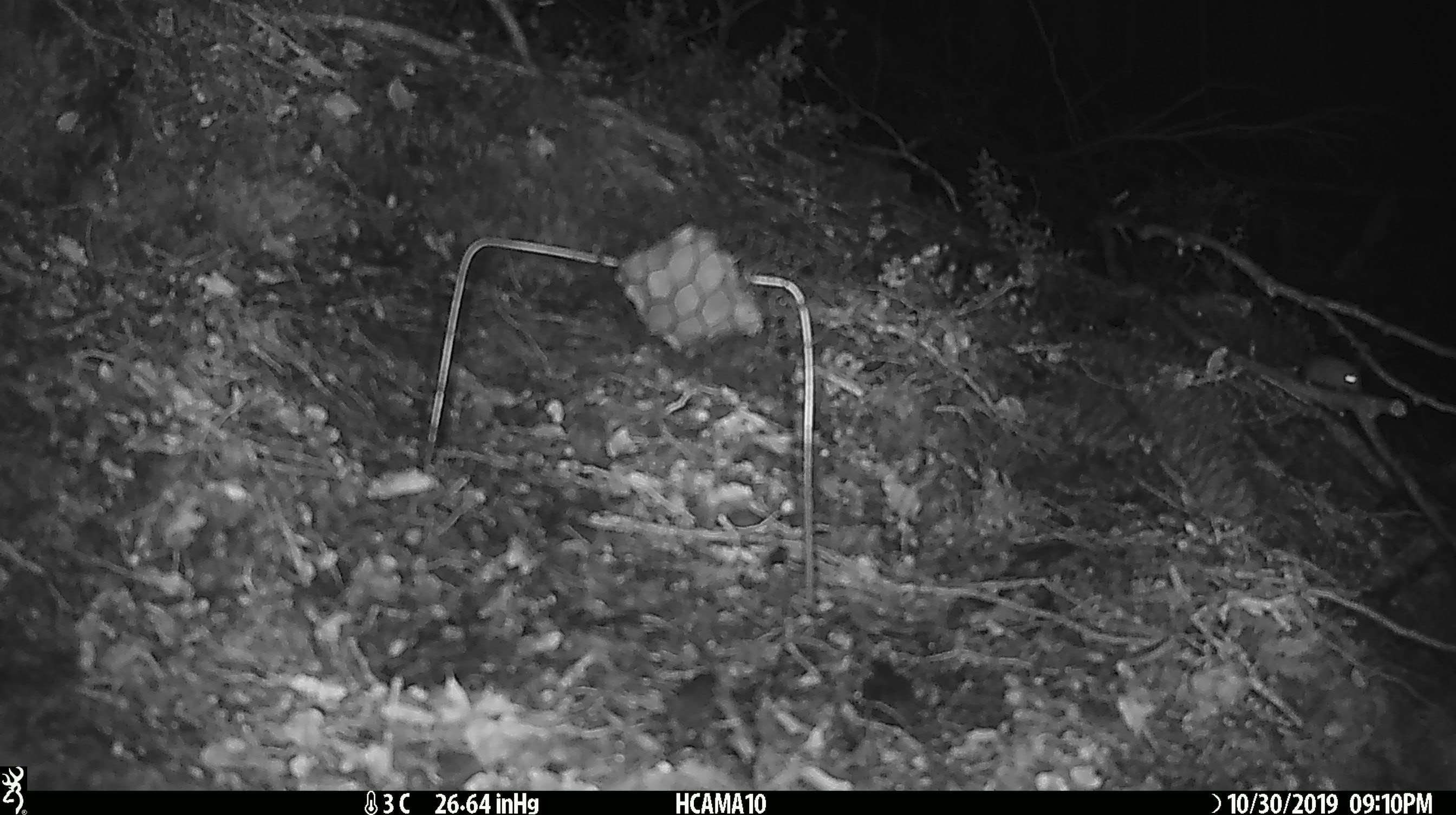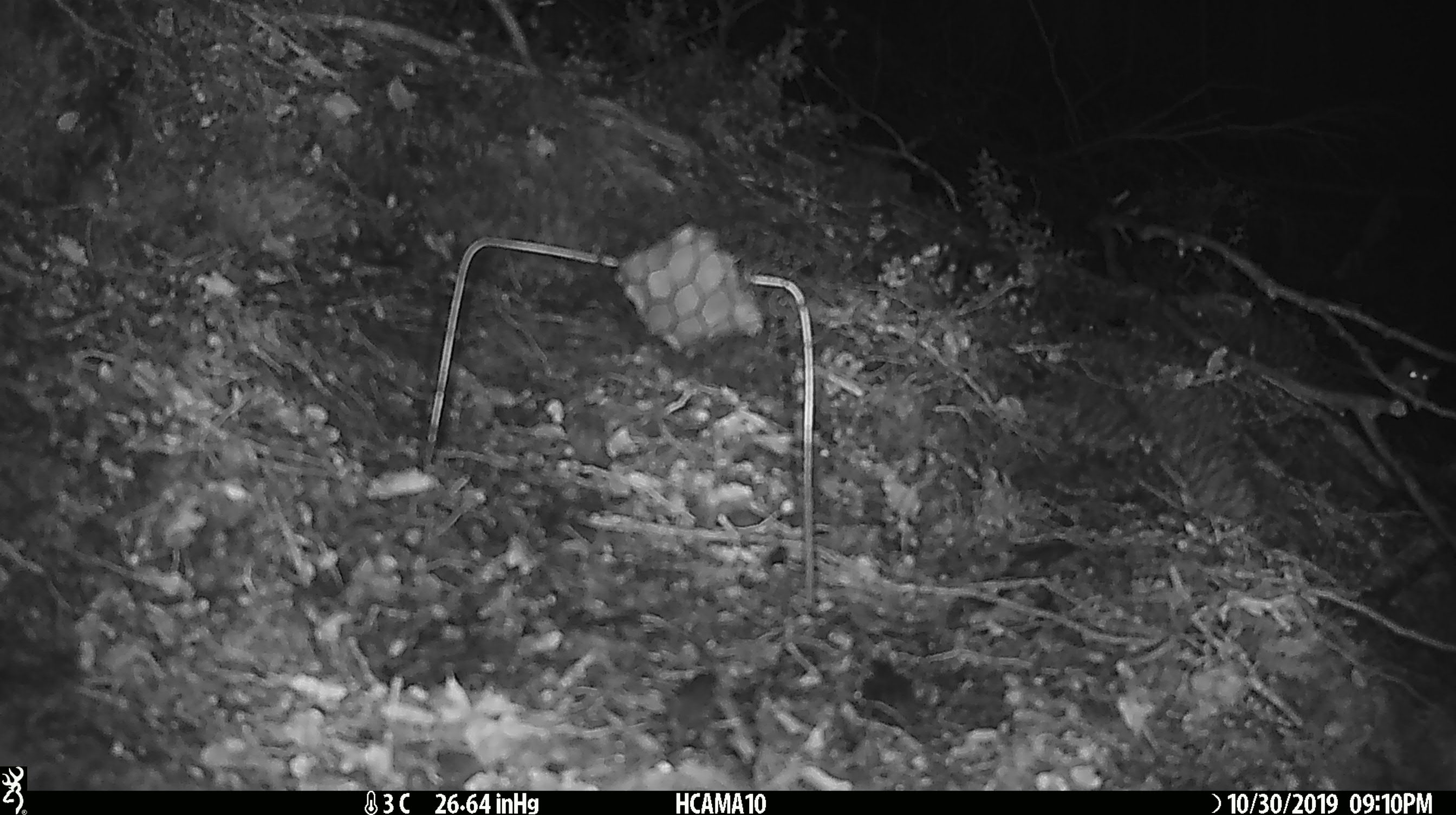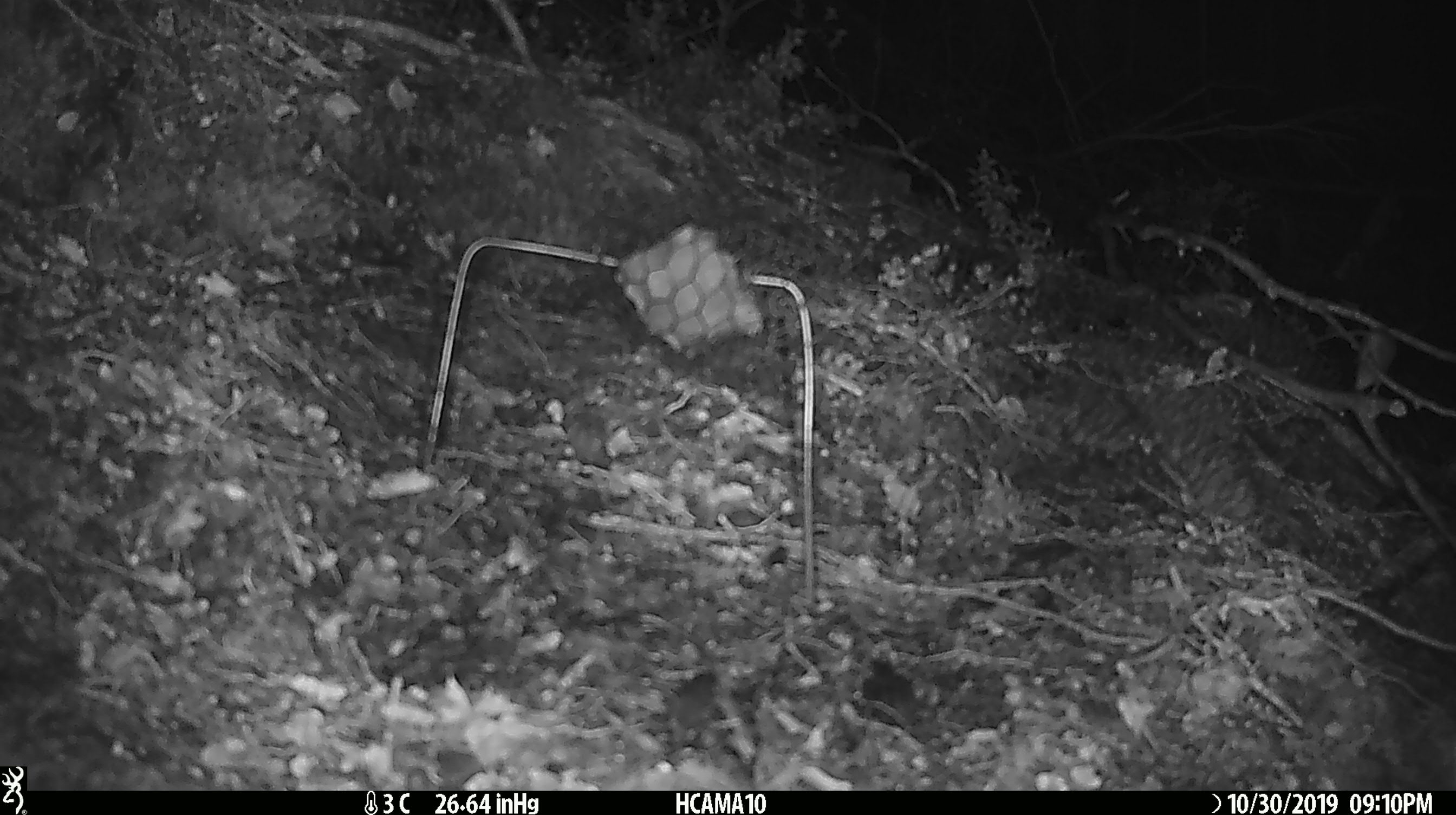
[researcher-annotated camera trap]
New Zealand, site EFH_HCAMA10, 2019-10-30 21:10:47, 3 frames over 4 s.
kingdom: Animalia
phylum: Chordata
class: Mammalia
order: Rodentia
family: Muridae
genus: Mus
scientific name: Mus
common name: mouse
Mouse (Mus).